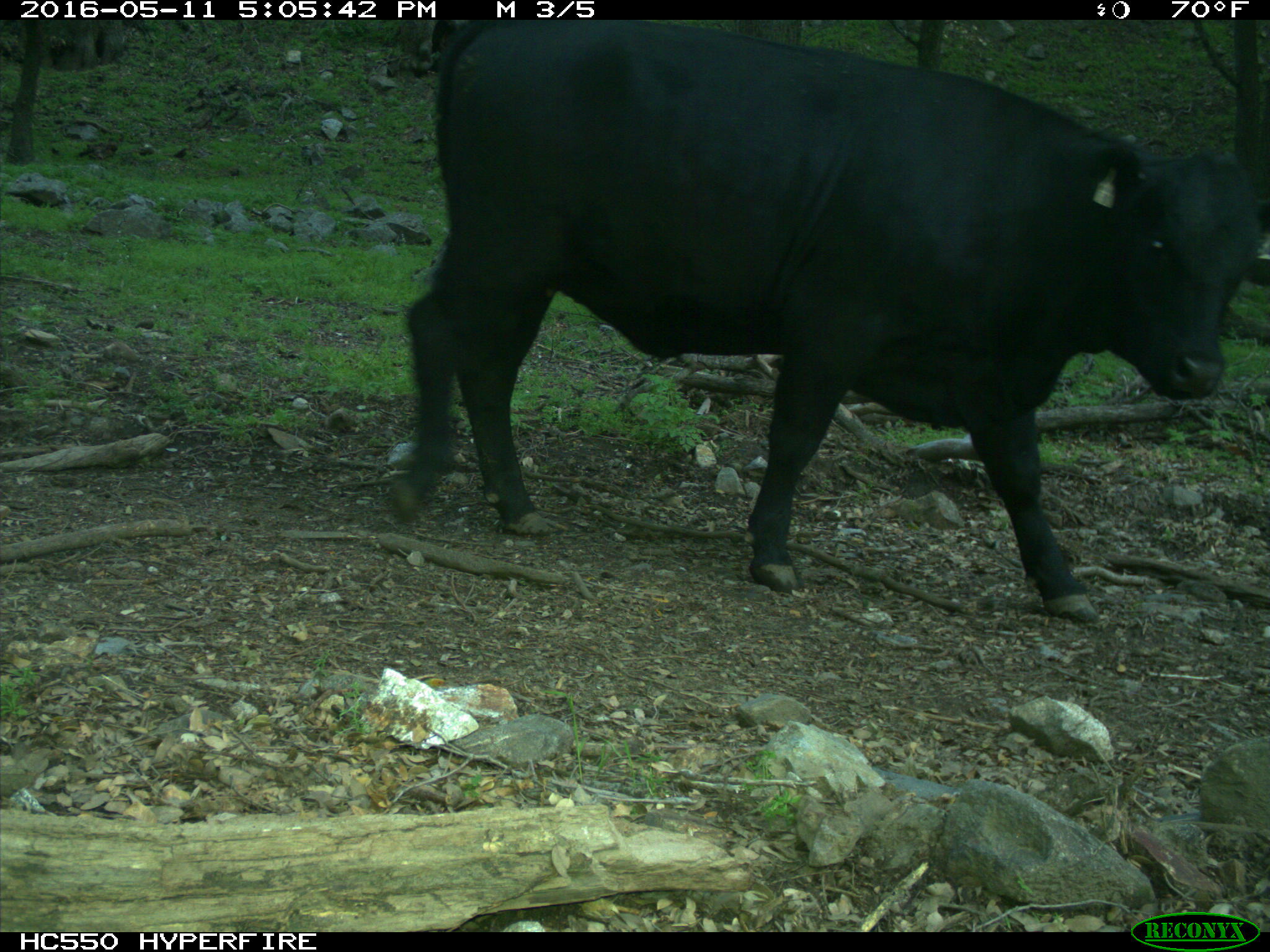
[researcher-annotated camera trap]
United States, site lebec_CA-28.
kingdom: Animalia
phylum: Chordata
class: Mammalia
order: Artiodactyla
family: Bovidae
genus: Bos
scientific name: Bos taurus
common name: domestic cow